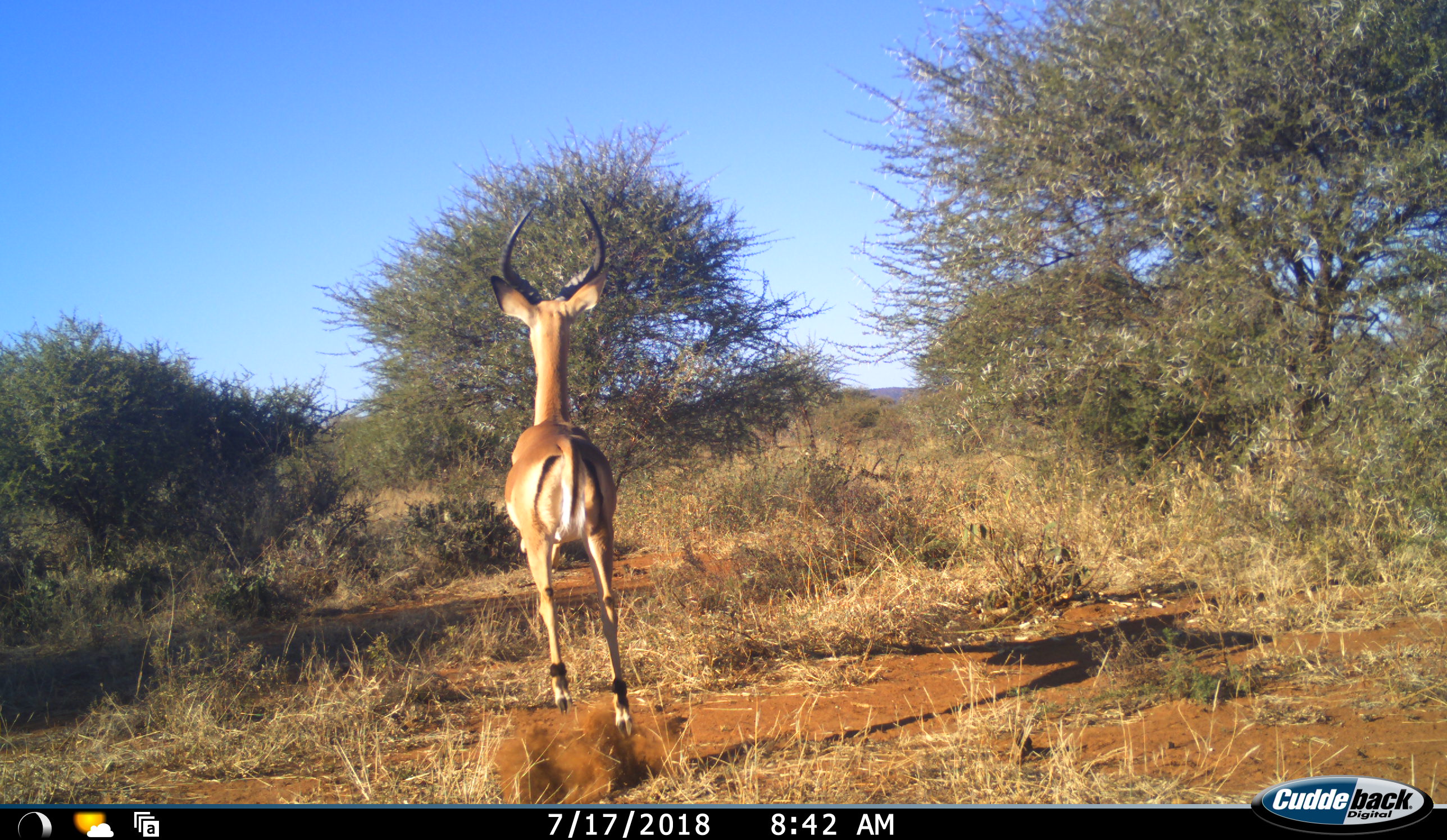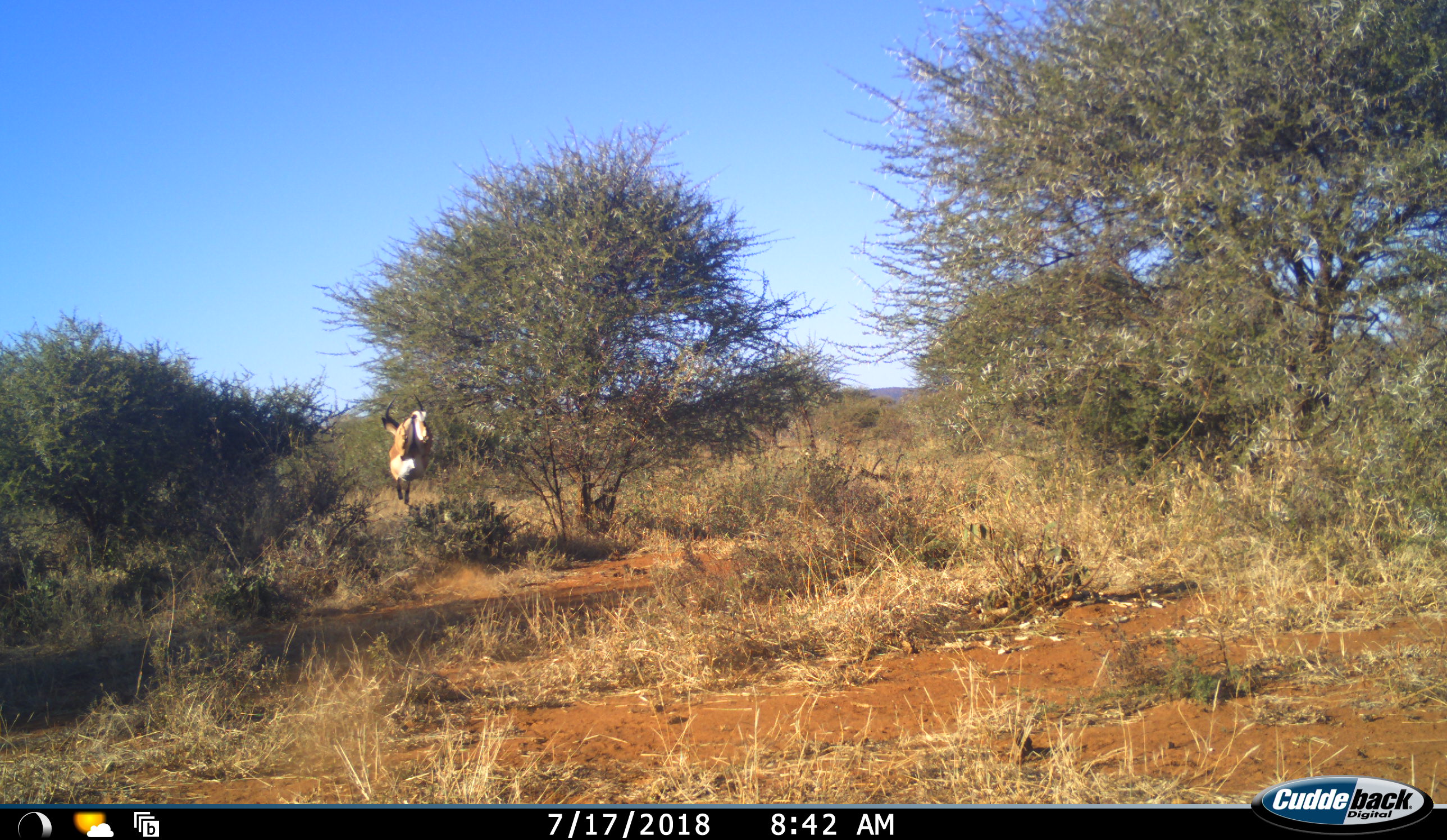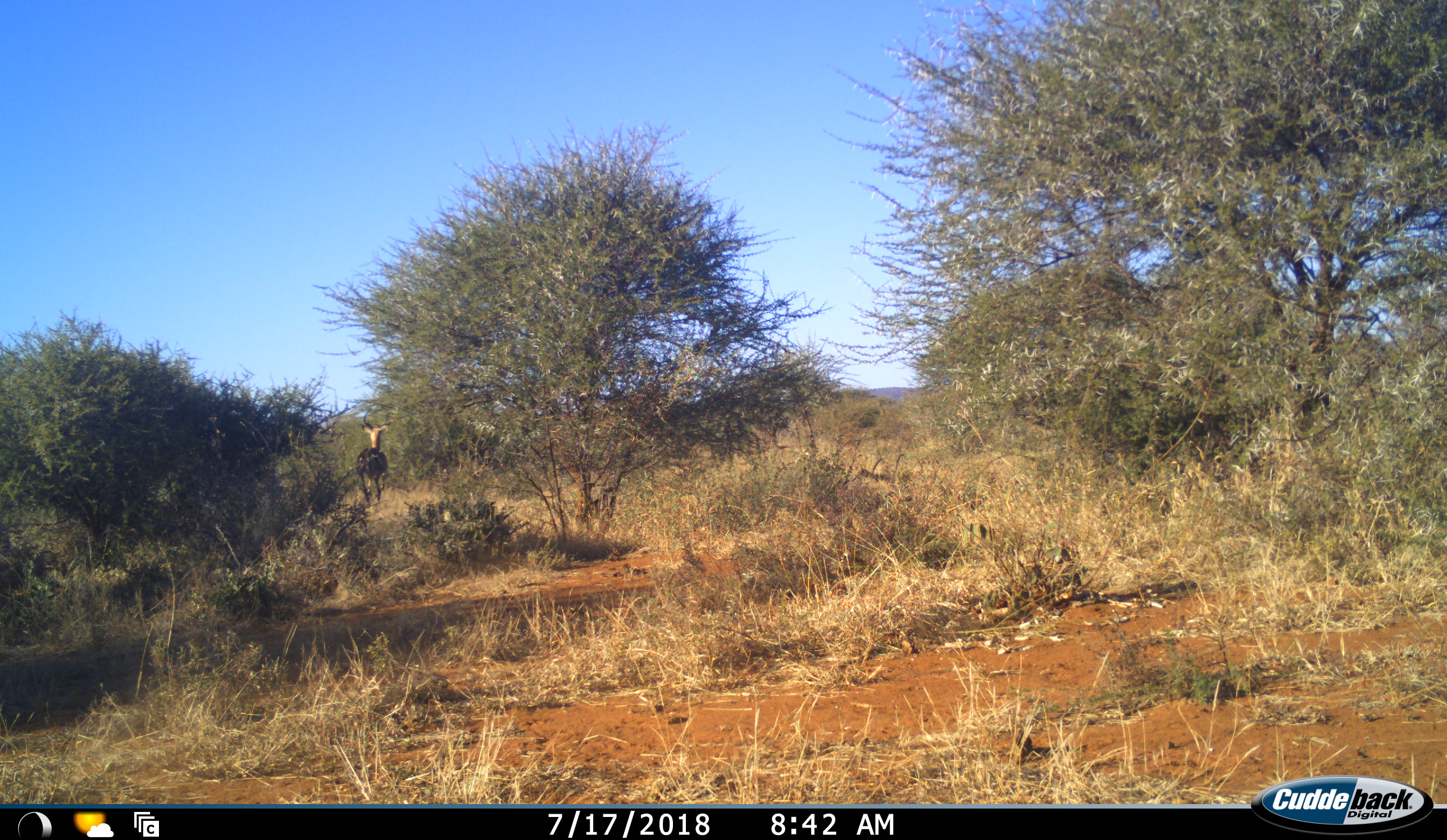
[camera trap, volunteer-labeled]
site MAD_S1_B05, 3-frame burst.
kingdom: Animalia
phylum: Chordata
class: Mammalia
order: Artiodactyla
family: Bovidae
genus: Aepyceros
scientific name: Aepyceros melampus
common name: impala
Impala (Aepyceros melampus), count 1. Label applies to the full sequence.